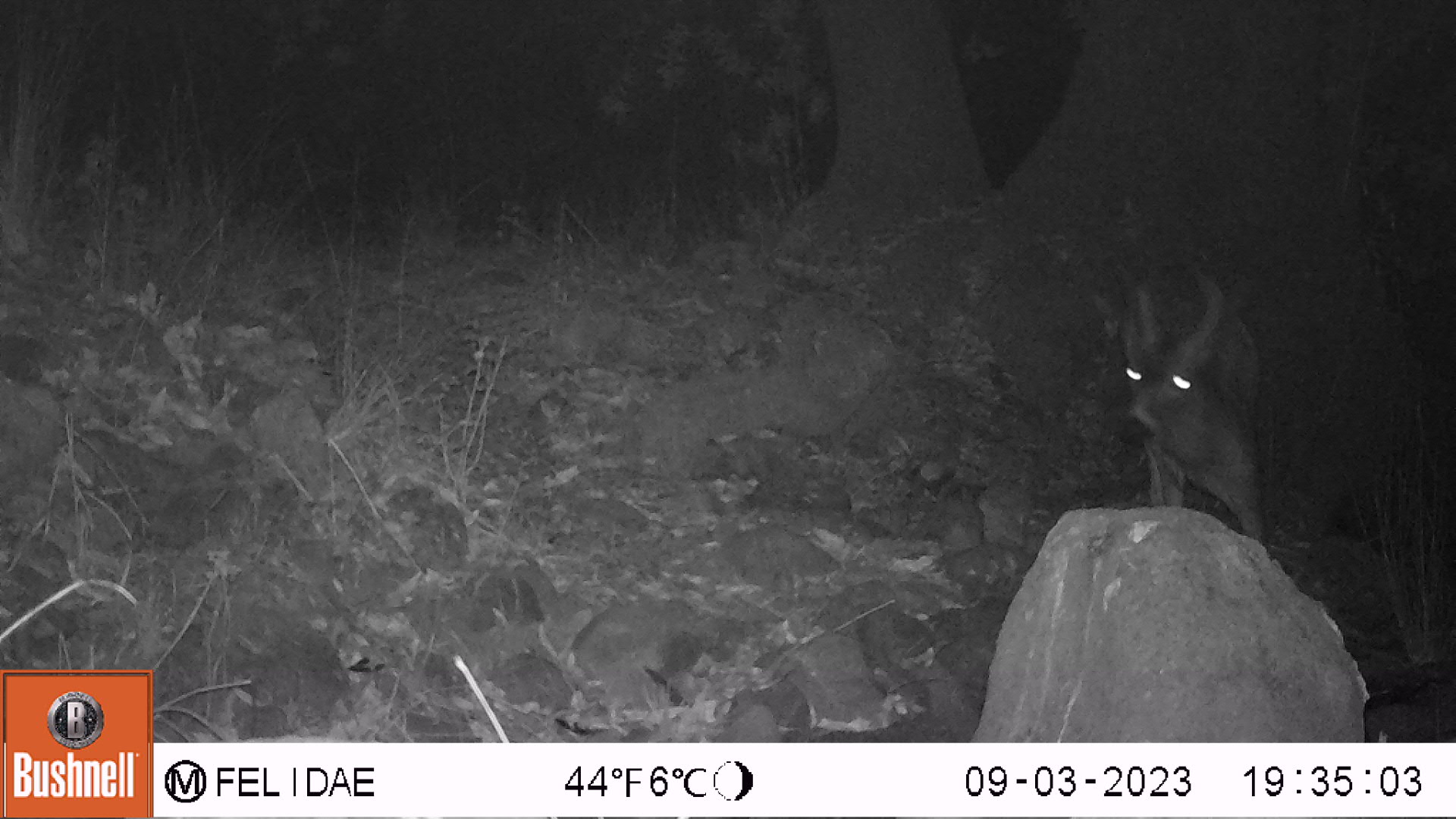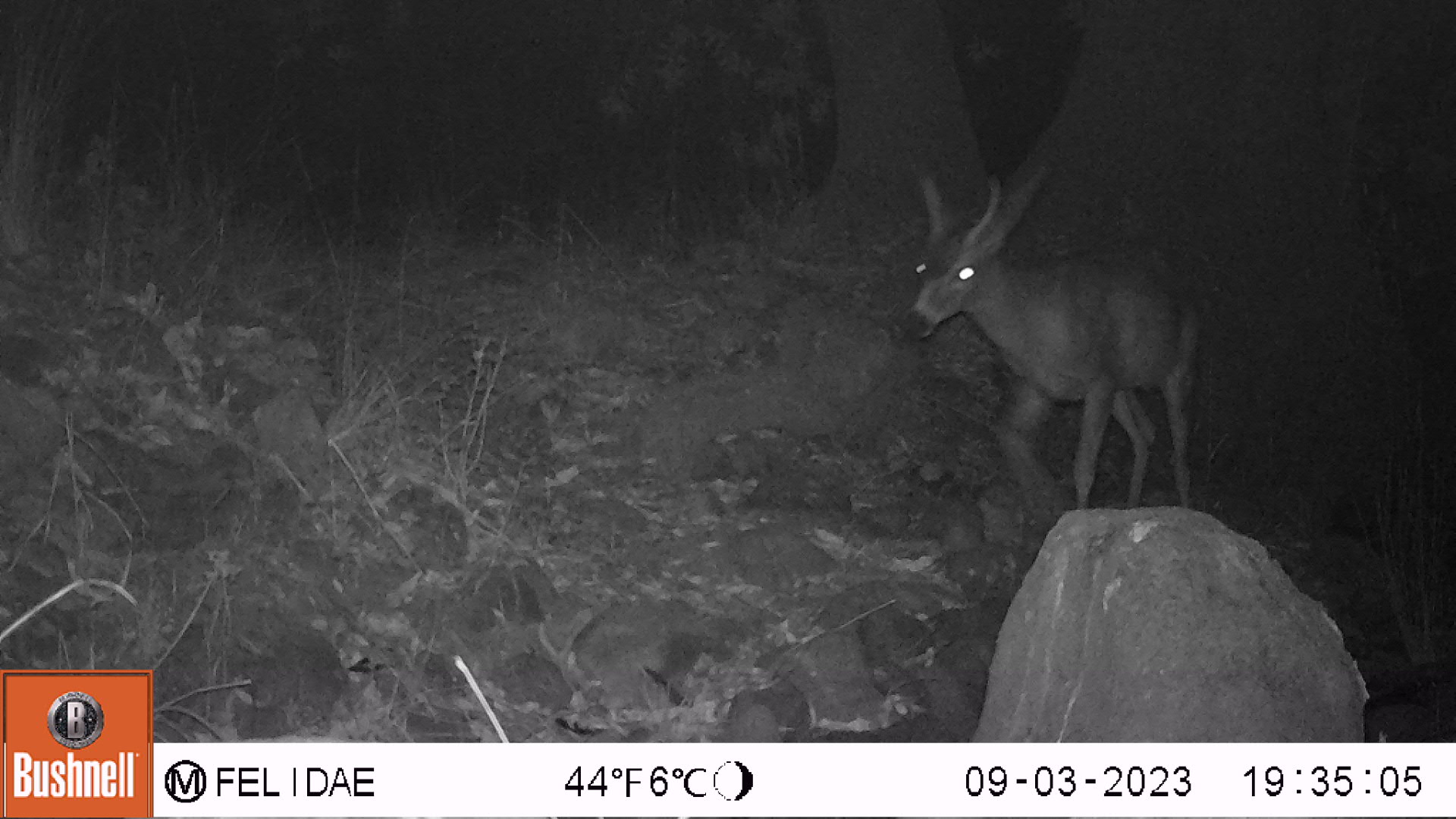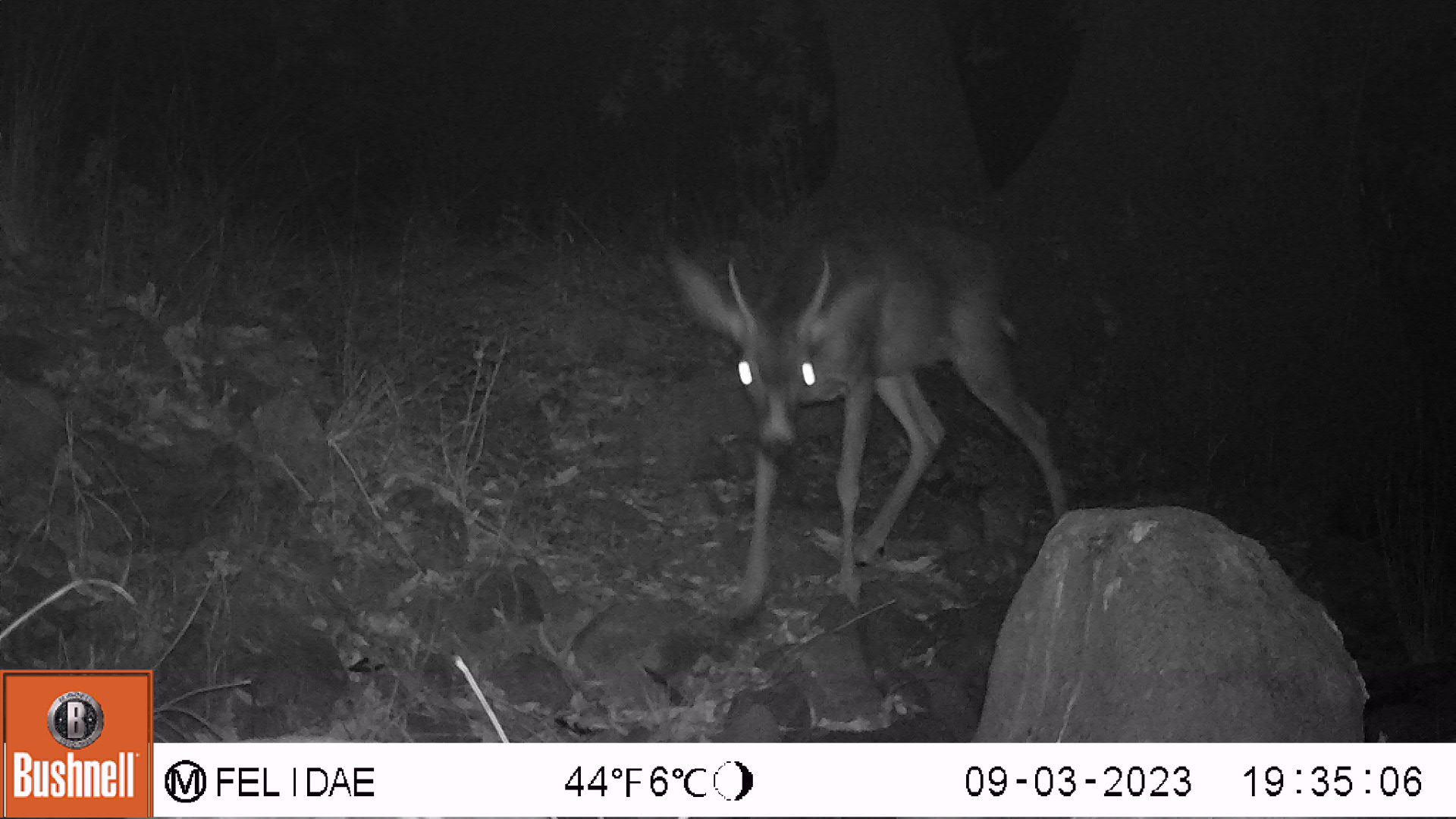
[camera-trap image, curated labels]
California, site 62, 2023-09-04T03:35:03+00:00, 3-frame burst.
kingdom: Animalia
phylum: Chordata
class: Mammalia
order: Artiodactyla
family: Cervidae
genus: Odocoileus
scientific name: Odocoileus hemionus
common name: mule deer